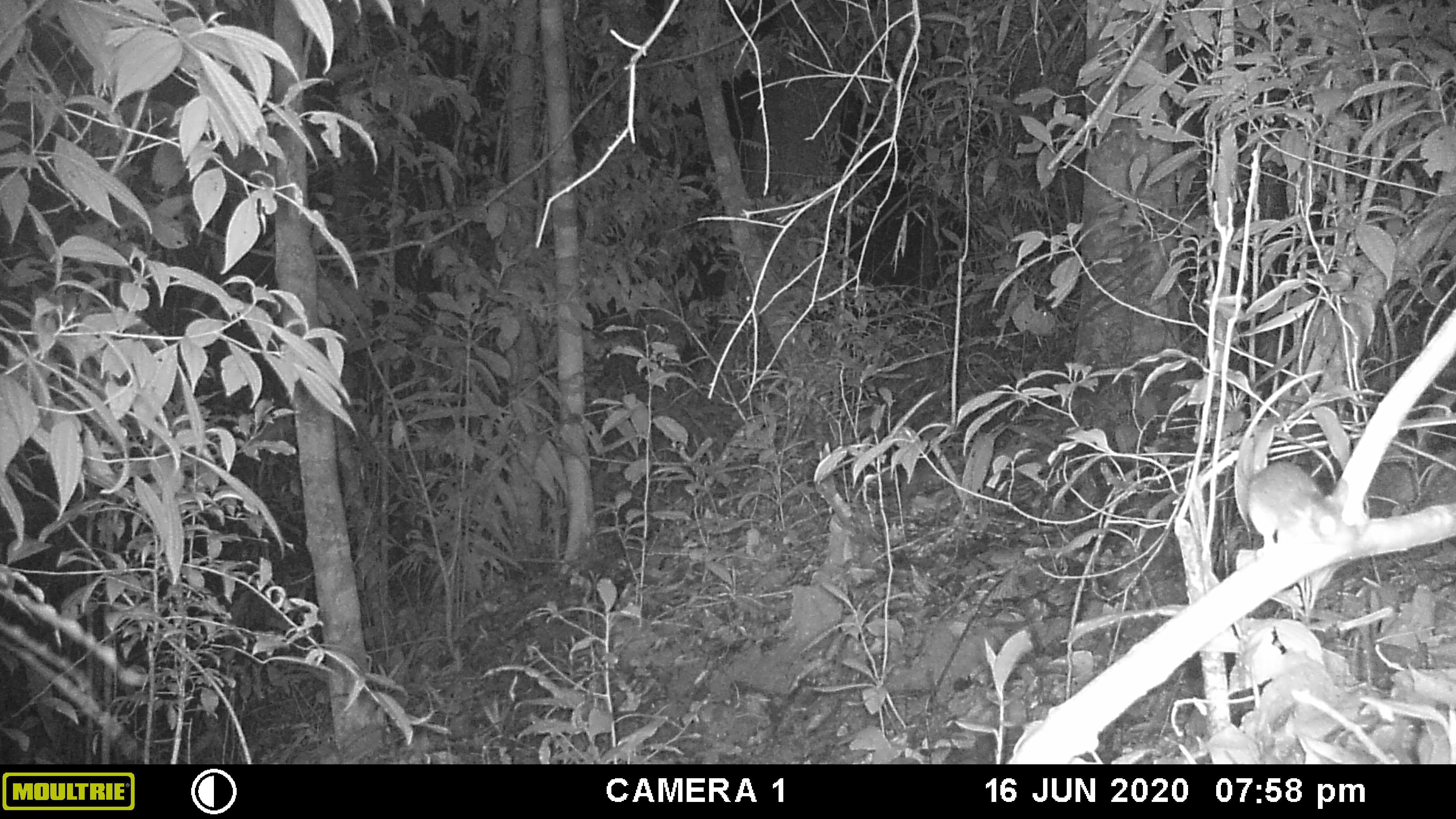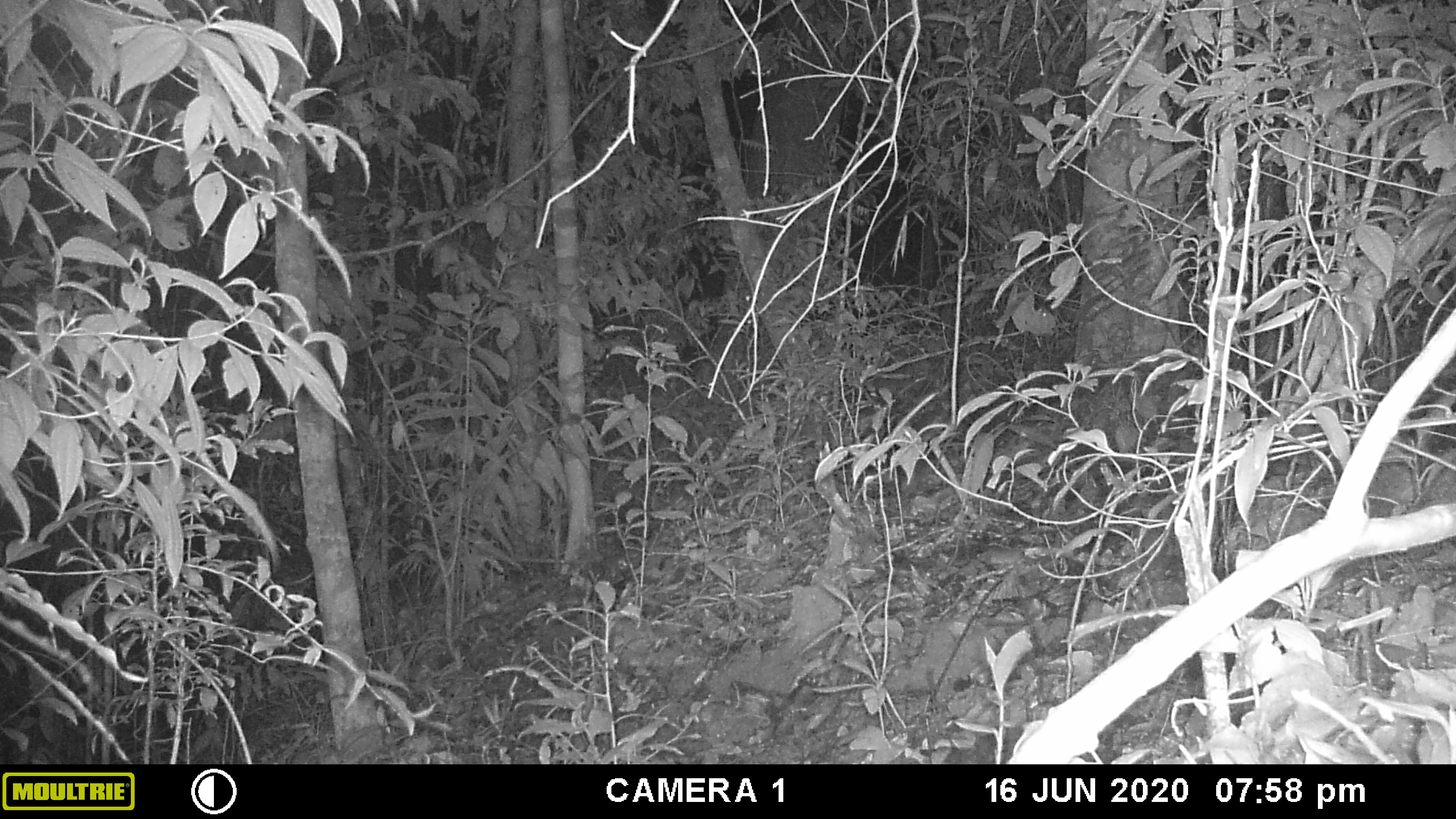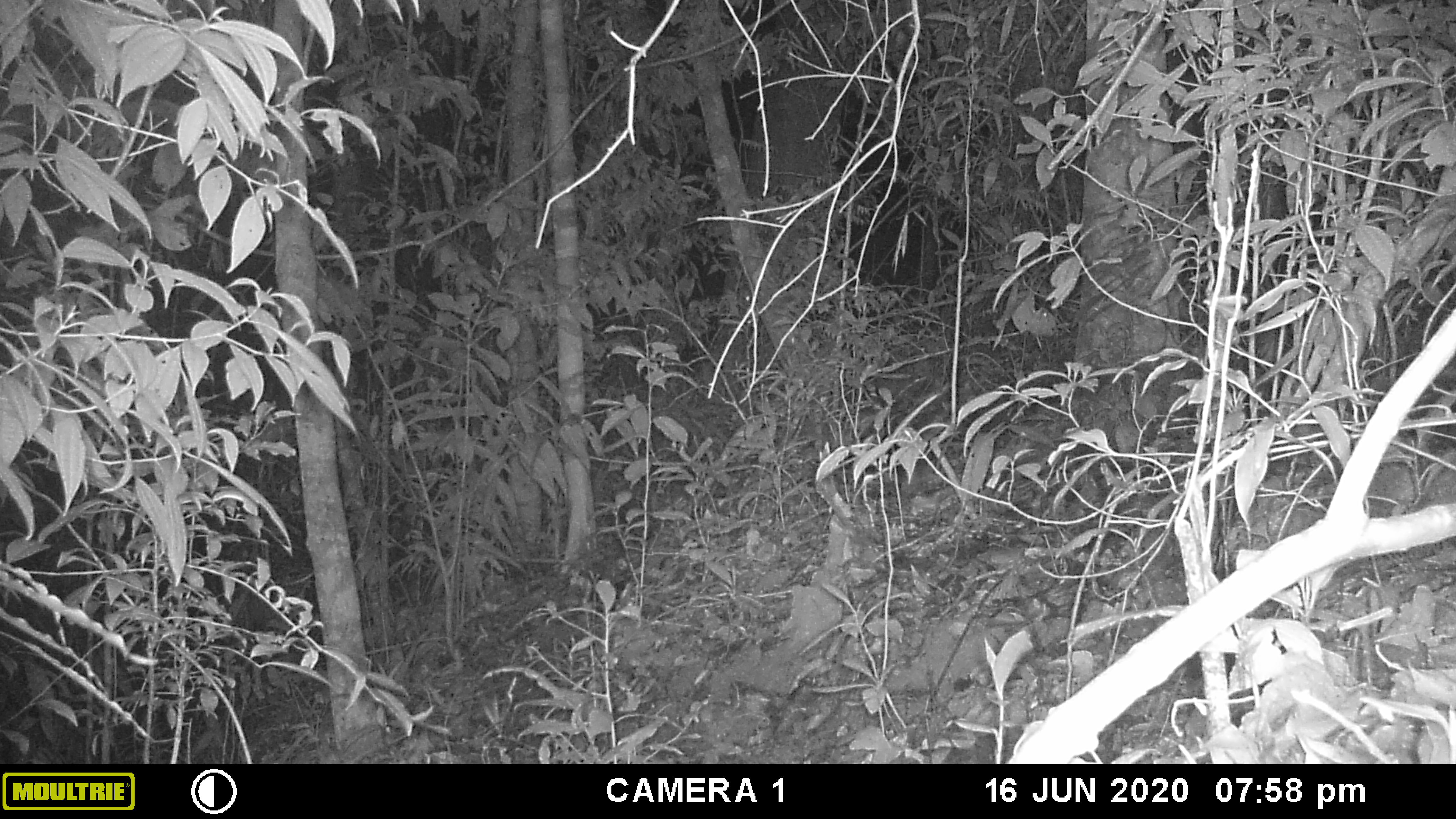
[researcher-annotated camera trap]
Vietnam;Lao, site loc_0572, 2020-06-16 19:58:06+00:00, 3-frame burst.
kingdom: Animalia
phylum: Chordata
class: Mammalia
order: Rodentia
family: Muridae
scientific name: Muridae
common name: old-world mice and rats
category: unidentified murid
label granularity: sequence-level